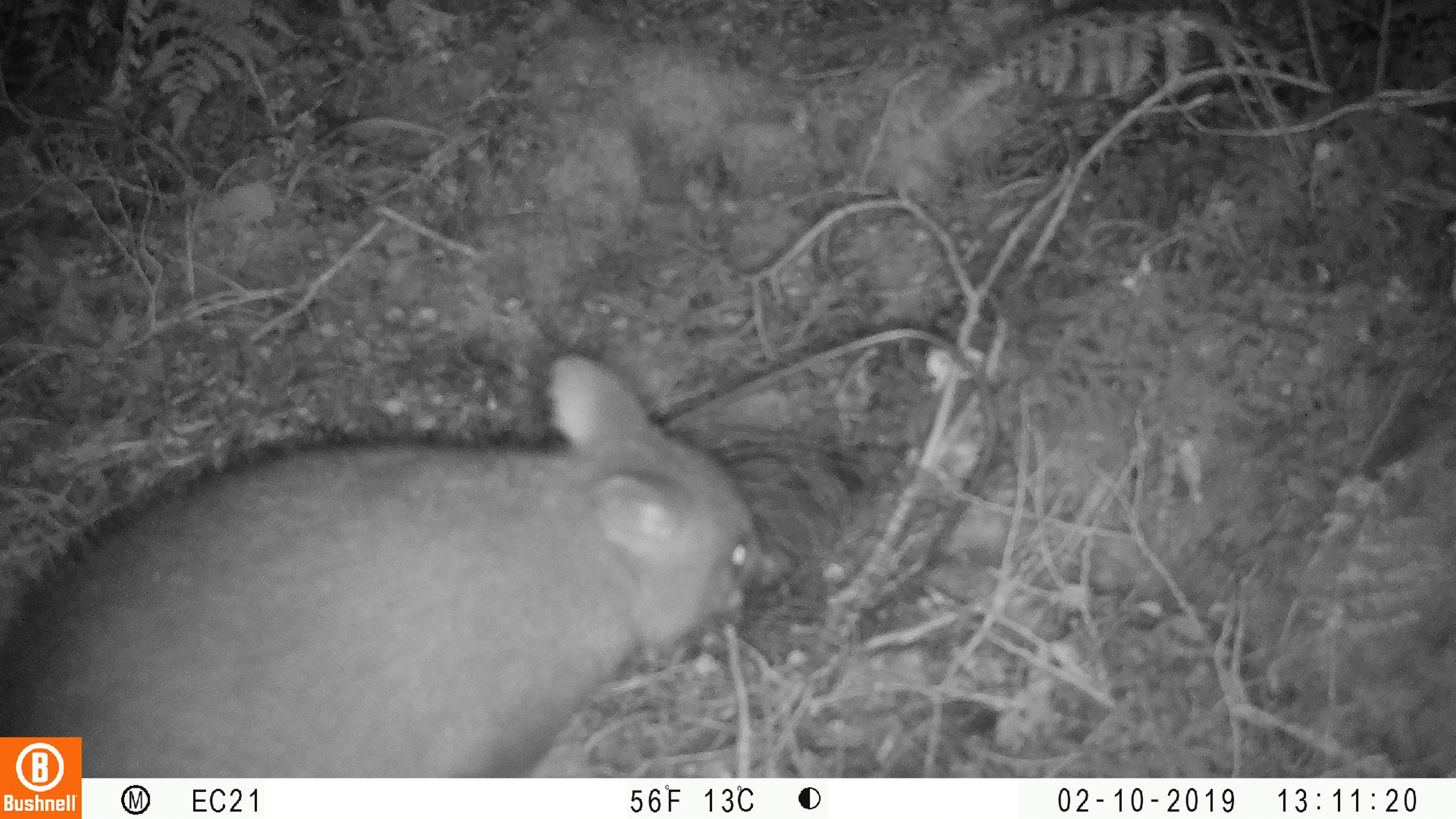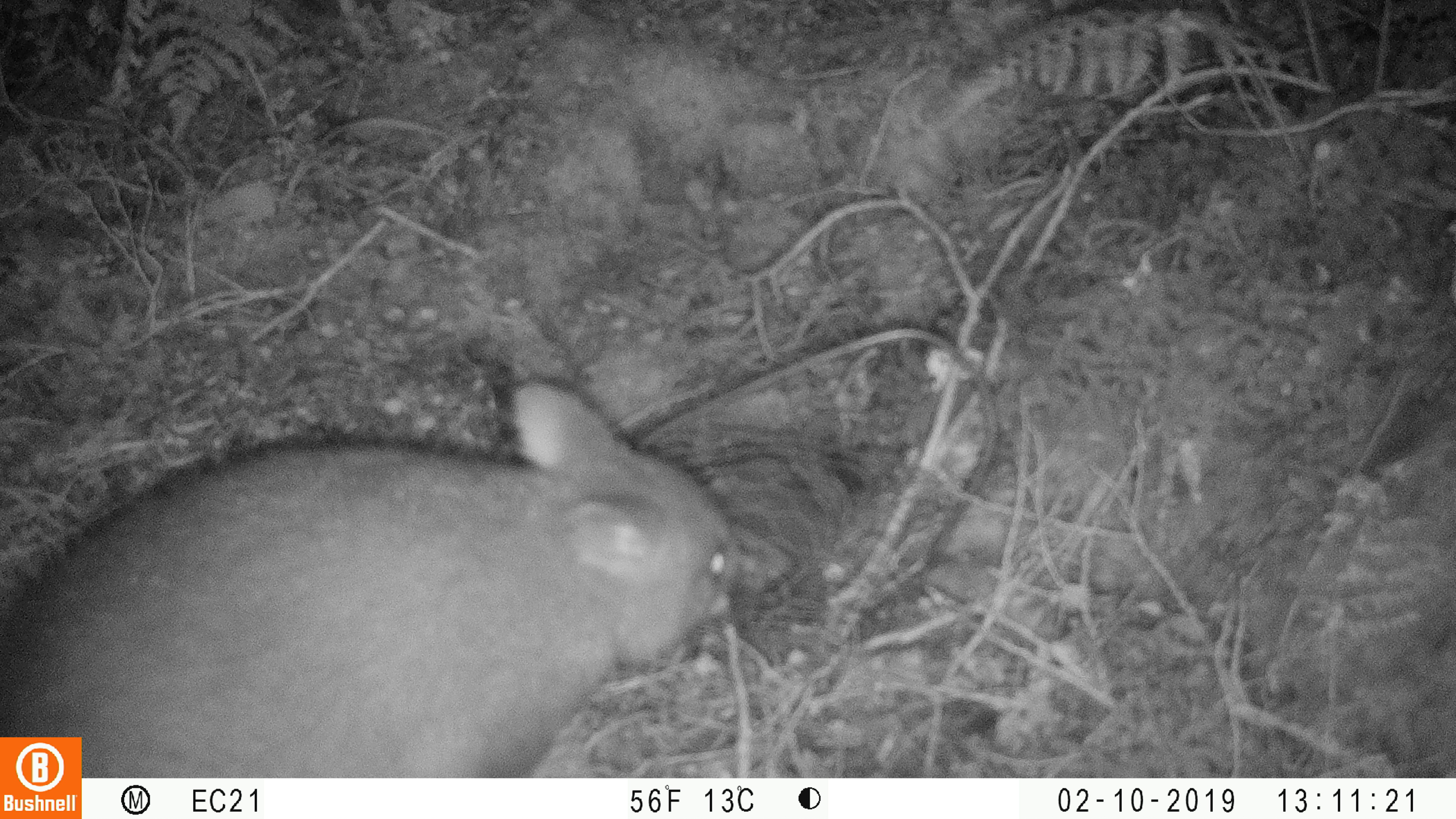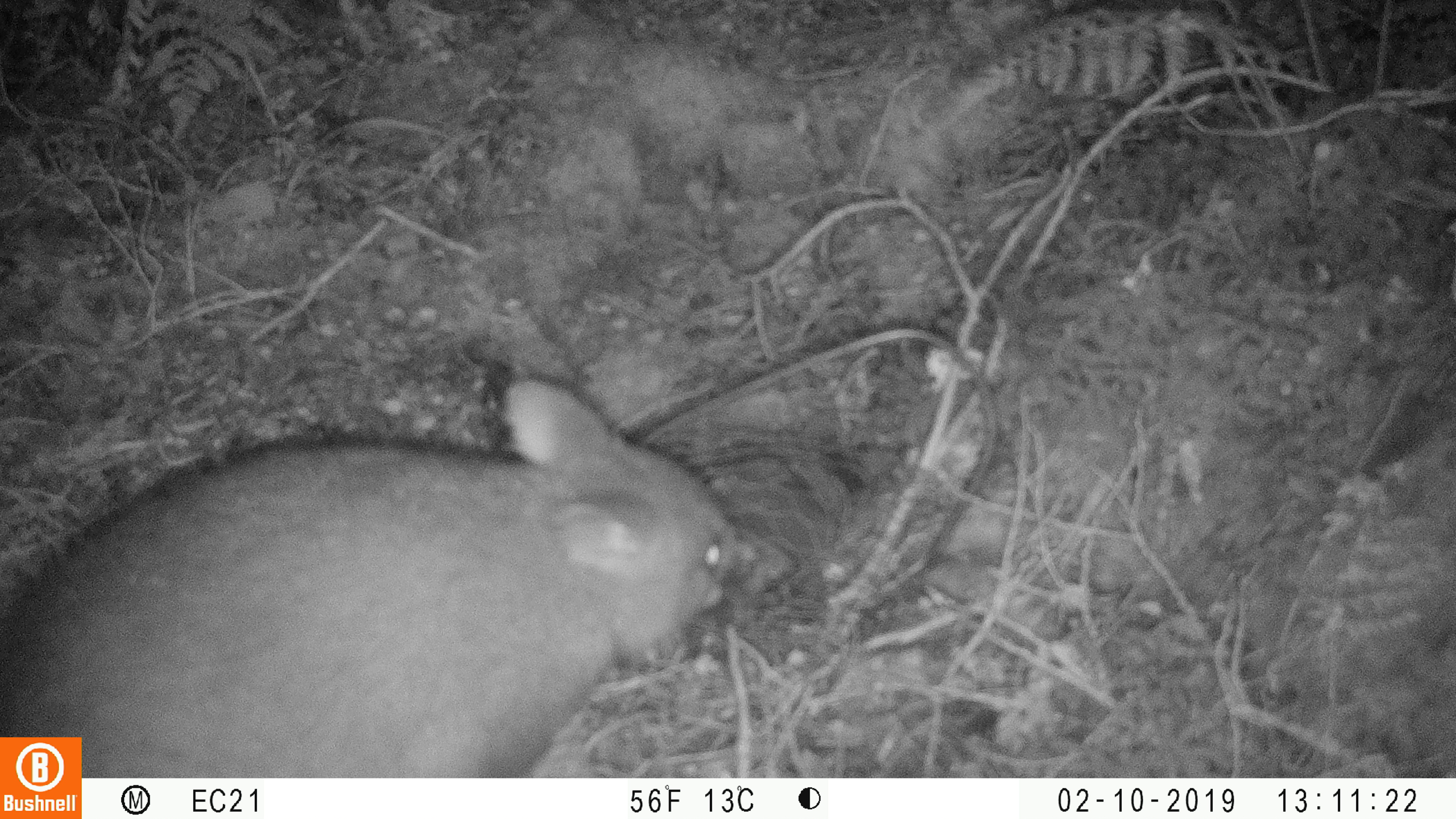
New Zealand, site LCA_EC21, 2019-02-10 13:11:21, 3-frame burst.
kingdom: Animalia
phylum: Chordata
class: Mammalia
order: Diprotodontia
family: Phalangeridae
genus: Trichosurus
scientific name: Trichosurus vulpecula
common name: common brushtail possum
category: possum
Possum (common brushtail possum) (Trichosurus vulpecula).